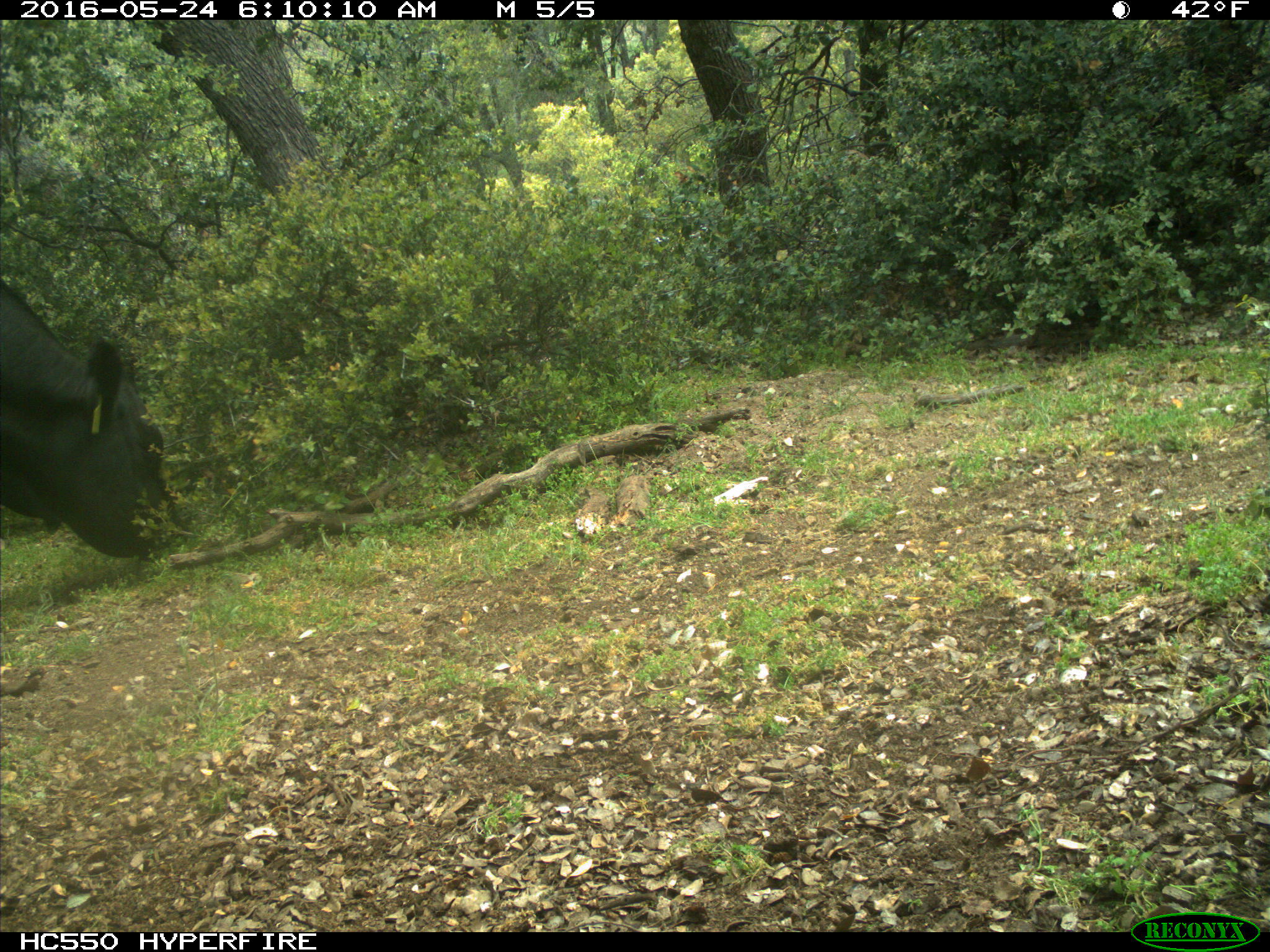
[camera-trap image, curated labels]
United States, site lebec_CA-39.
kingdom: Animalia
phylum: Chordata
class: Mammalia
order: Artiodactyla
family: Bovidae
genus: Bos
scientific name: Bos taurus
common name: domestic cow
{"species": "Bos taurus (domestic cow)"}